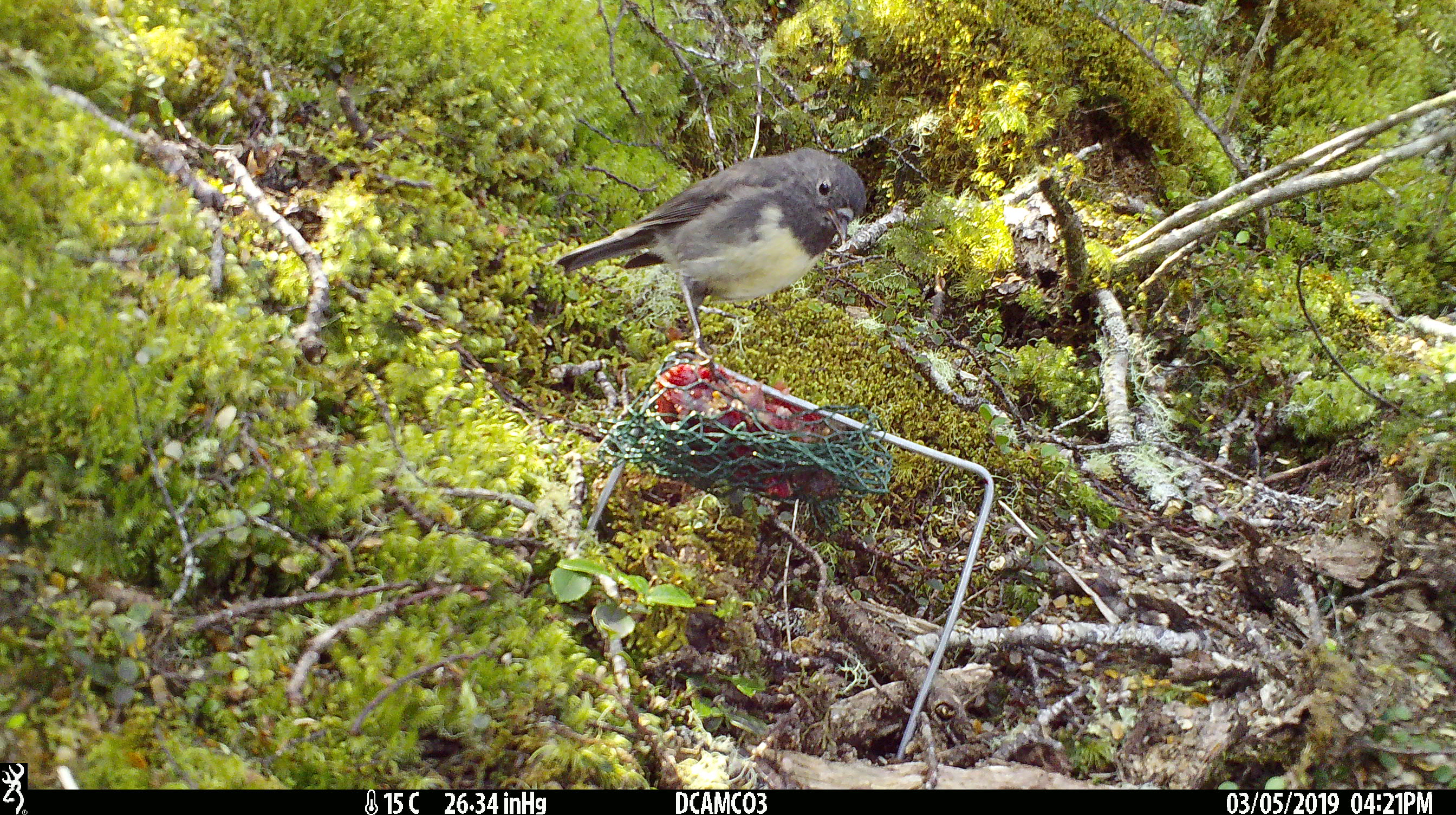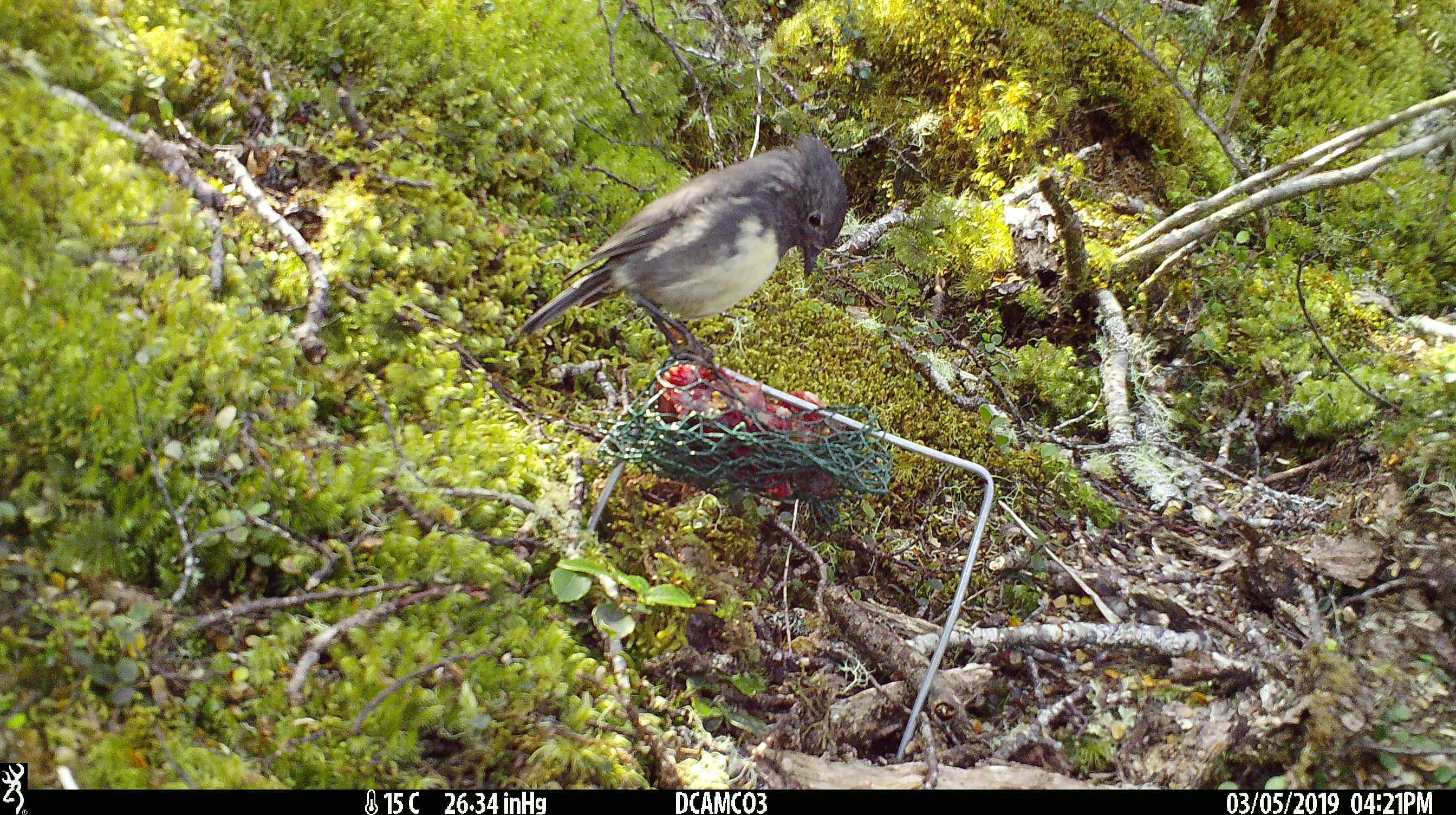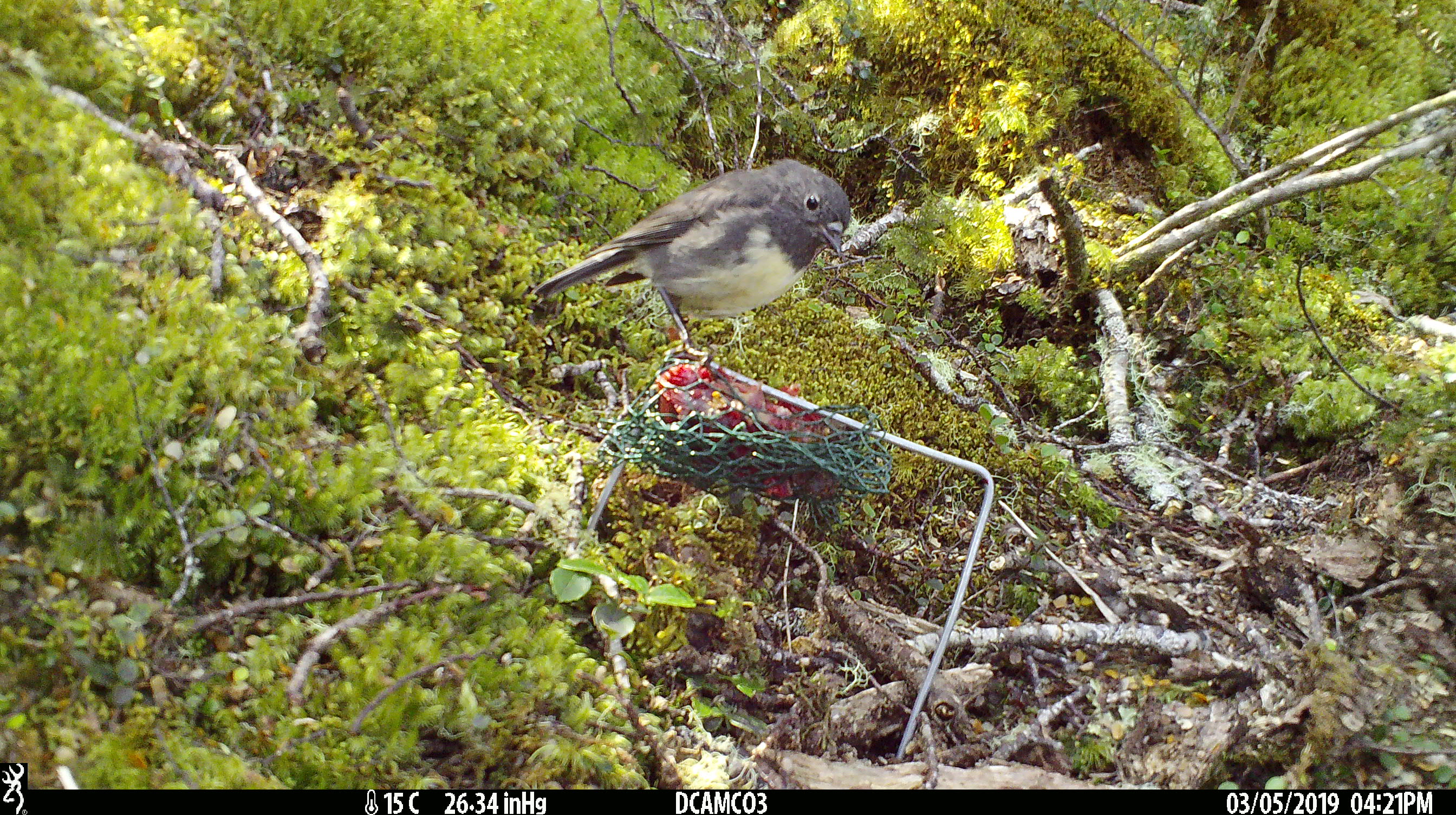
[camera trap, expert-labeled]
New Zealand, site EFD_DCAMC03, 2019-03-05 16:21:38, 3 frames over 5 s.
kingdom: Animalia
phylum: Chordata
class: Aves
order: Passeriformes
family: Petroicidae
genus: Petroica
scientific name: Petroica australis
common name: new zealand robin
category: robin